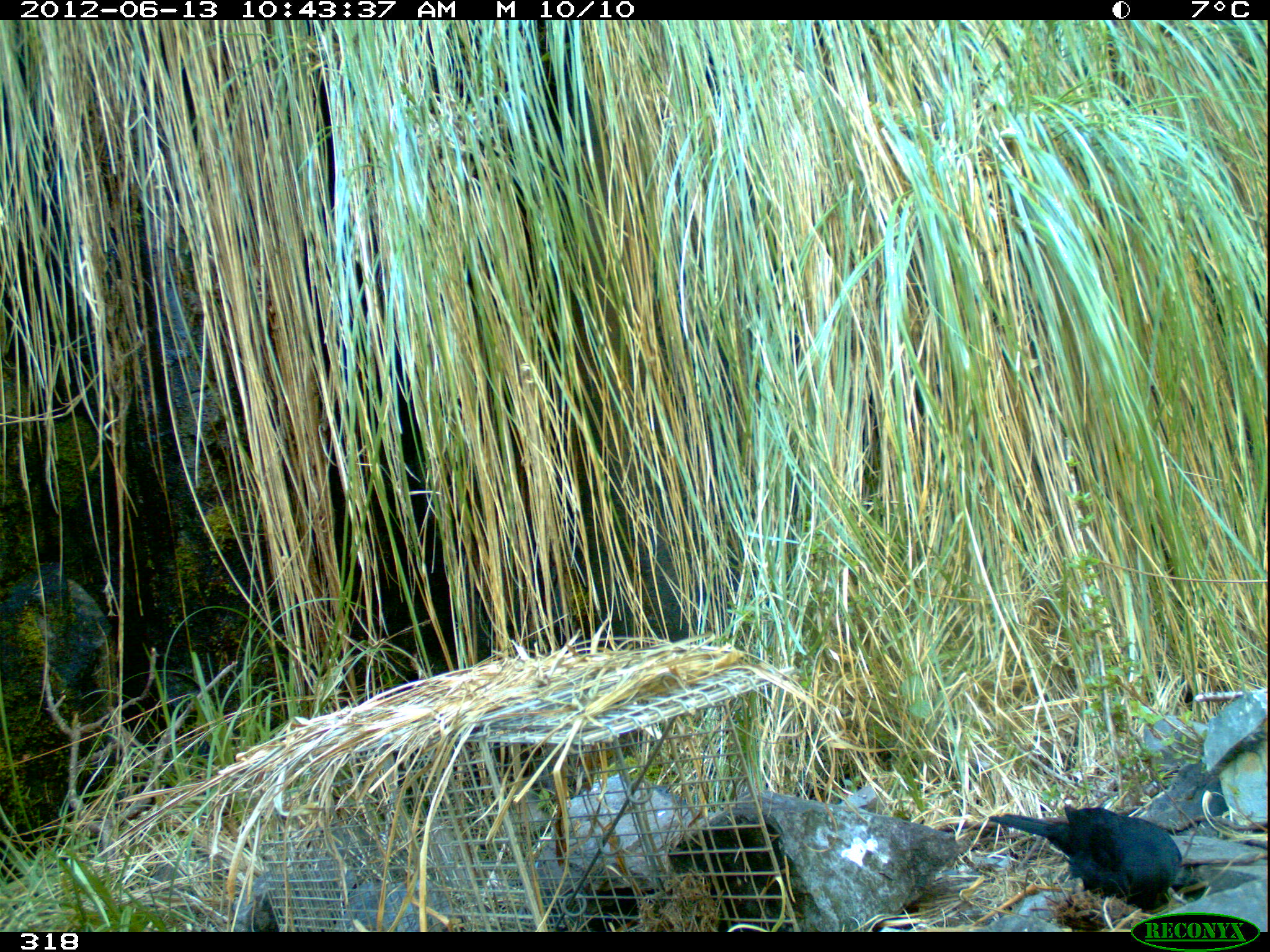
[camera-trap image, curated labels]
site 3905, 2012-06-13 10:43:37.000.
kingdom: Animalia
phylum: Chordata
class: Aves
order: Passeriformes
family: Turdidae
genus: Turdus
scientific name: Turdus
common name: true thrushes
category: turdus sp